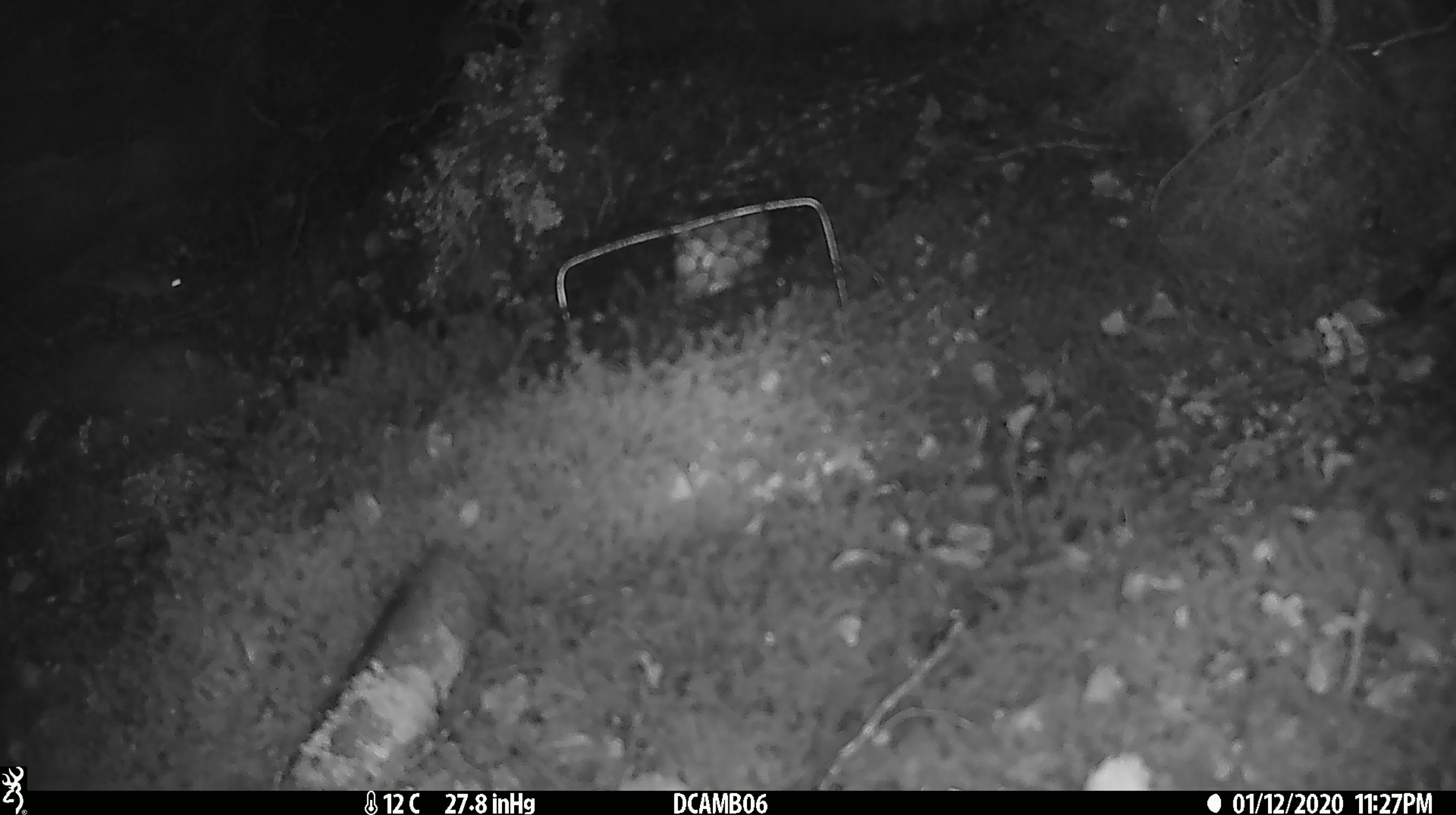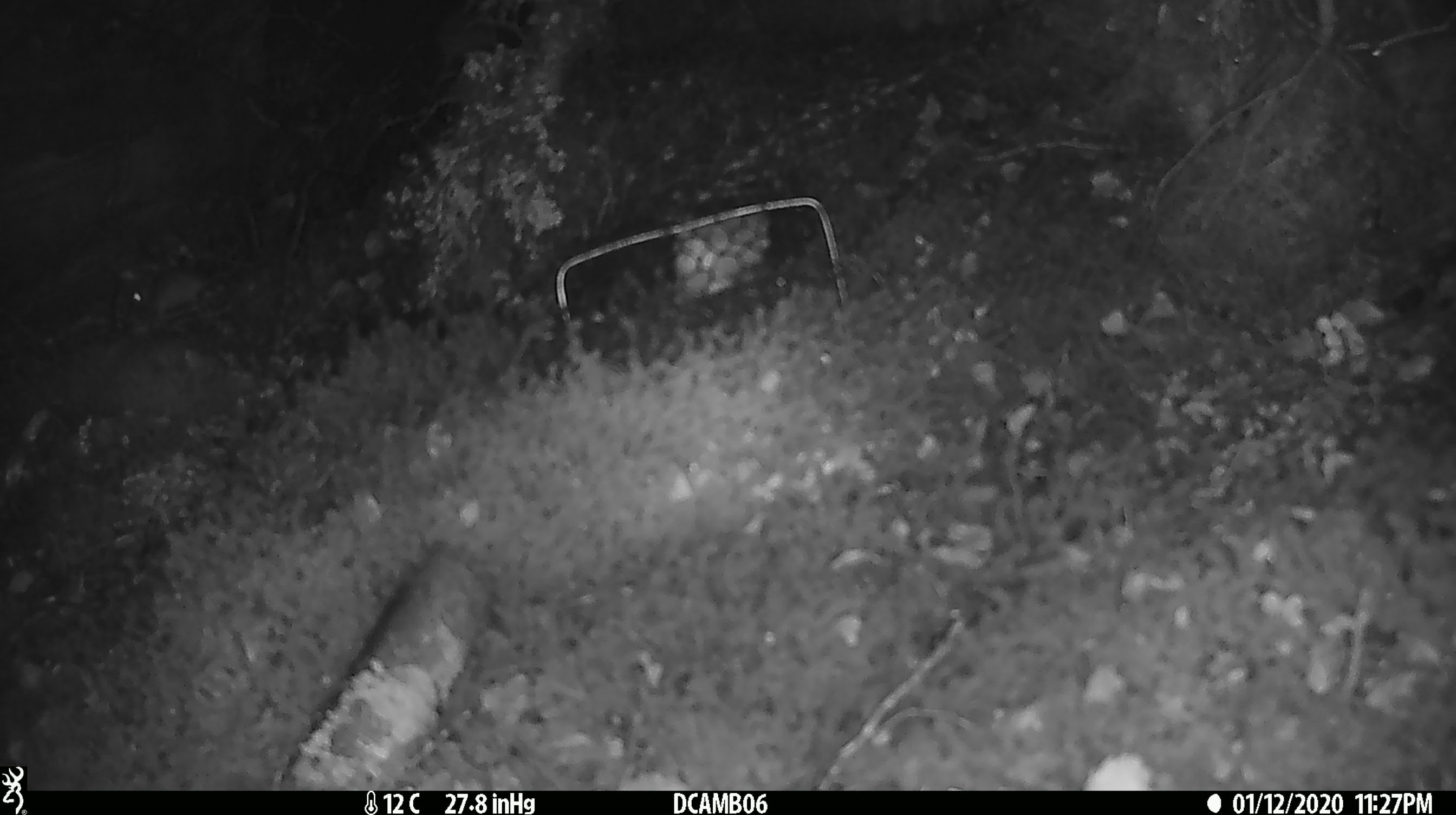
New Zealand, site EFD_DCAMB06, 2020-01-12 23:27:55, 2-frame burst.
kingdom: Animalia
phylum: Chordata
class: Mammalia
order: Rodentia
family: Muridae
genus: Mus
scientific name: Mus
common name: mouse